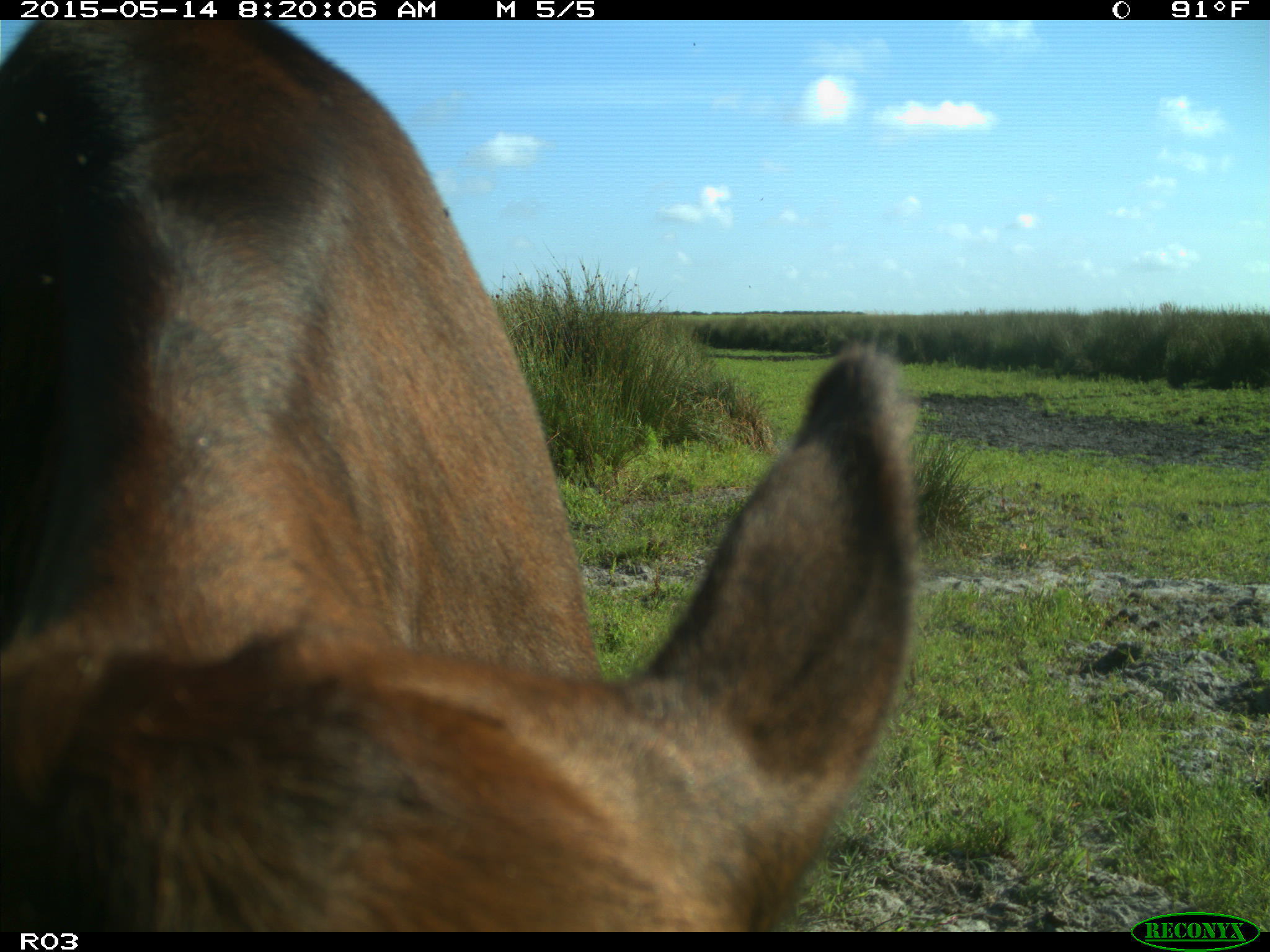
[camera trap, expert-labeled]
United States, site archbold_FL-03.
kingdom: Animalia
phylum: Chordata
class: Mammalia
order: Artiodactyla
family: Bovidae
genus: Bos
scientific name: Bos taurus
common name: domestic cow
Bos taurus (domestic cow).